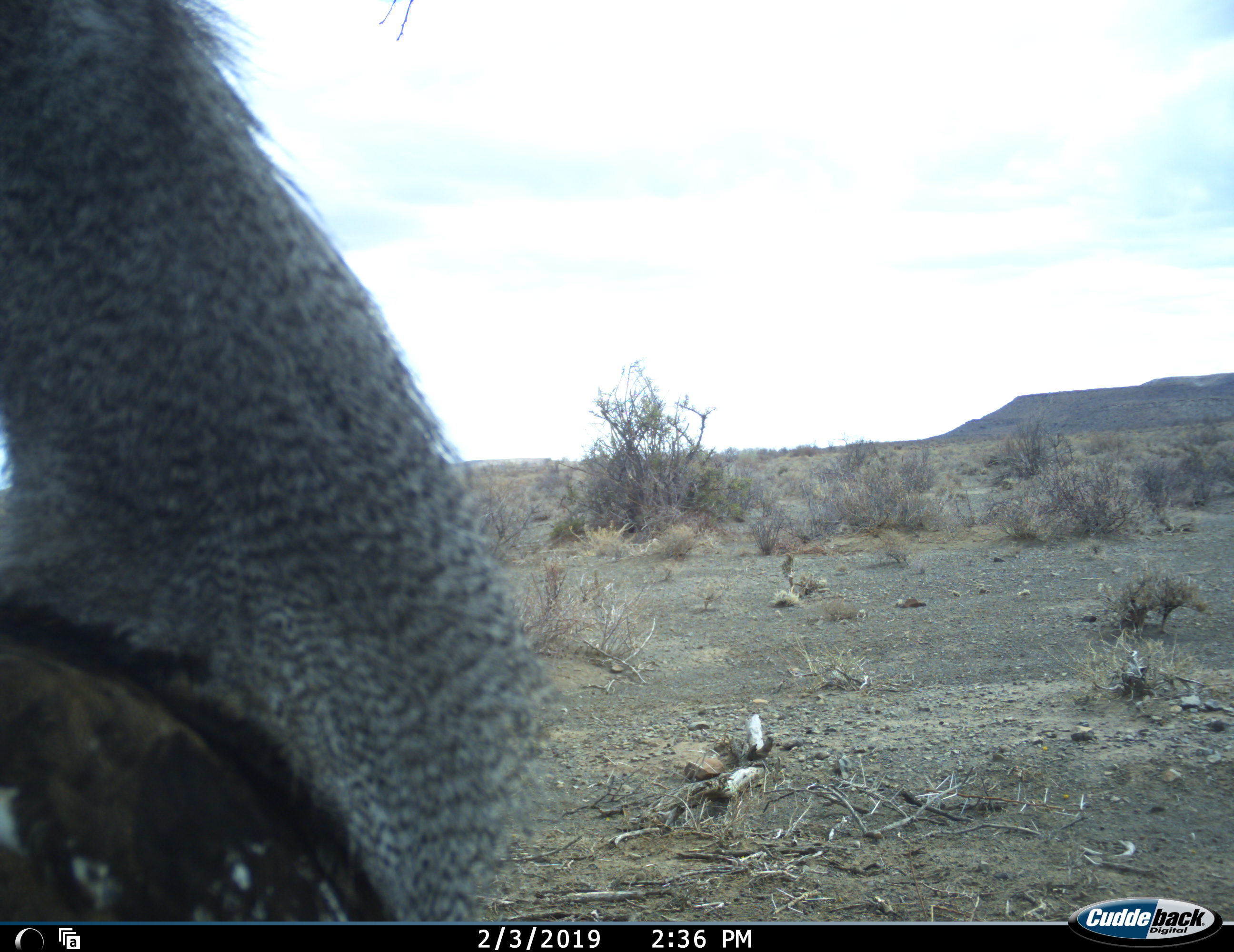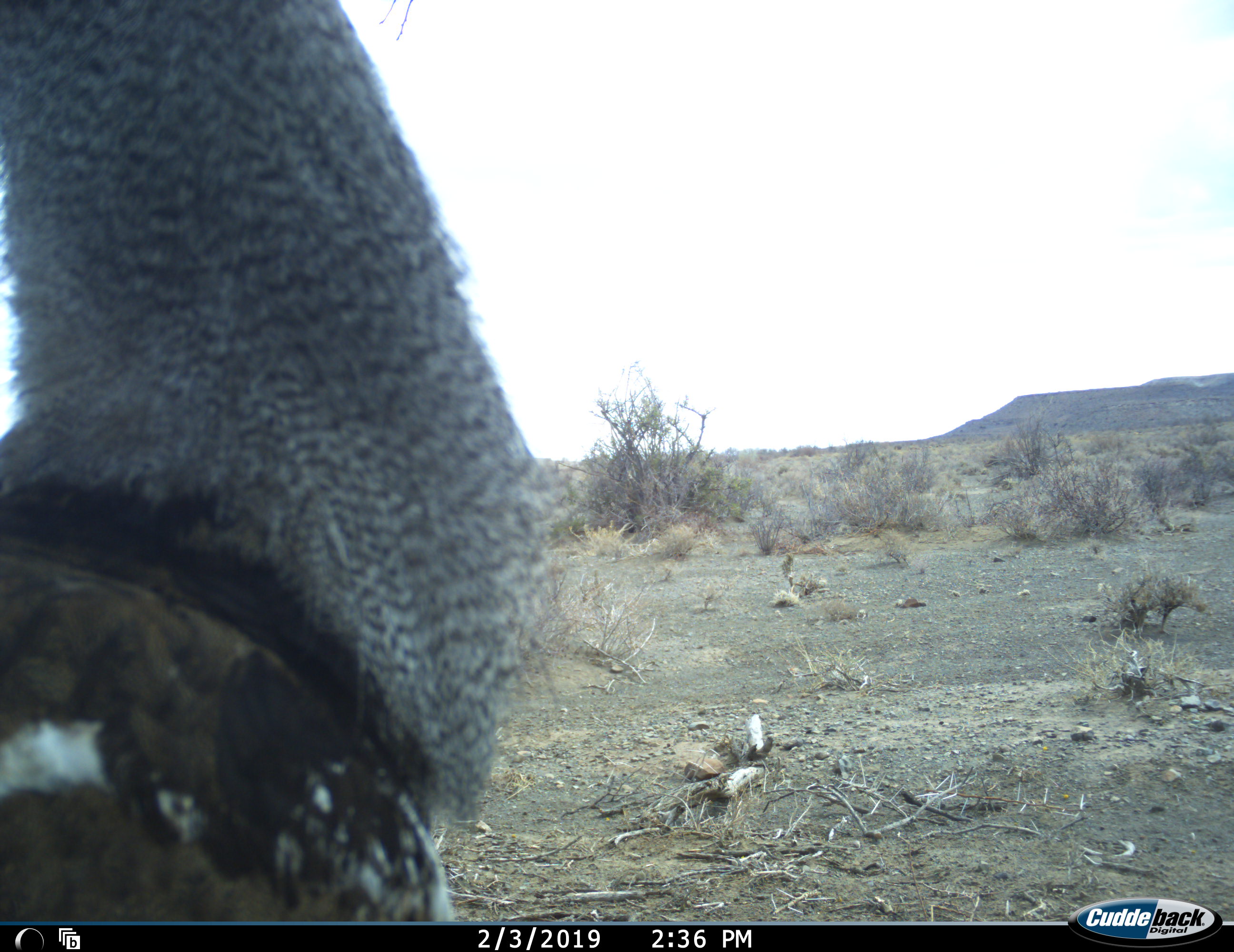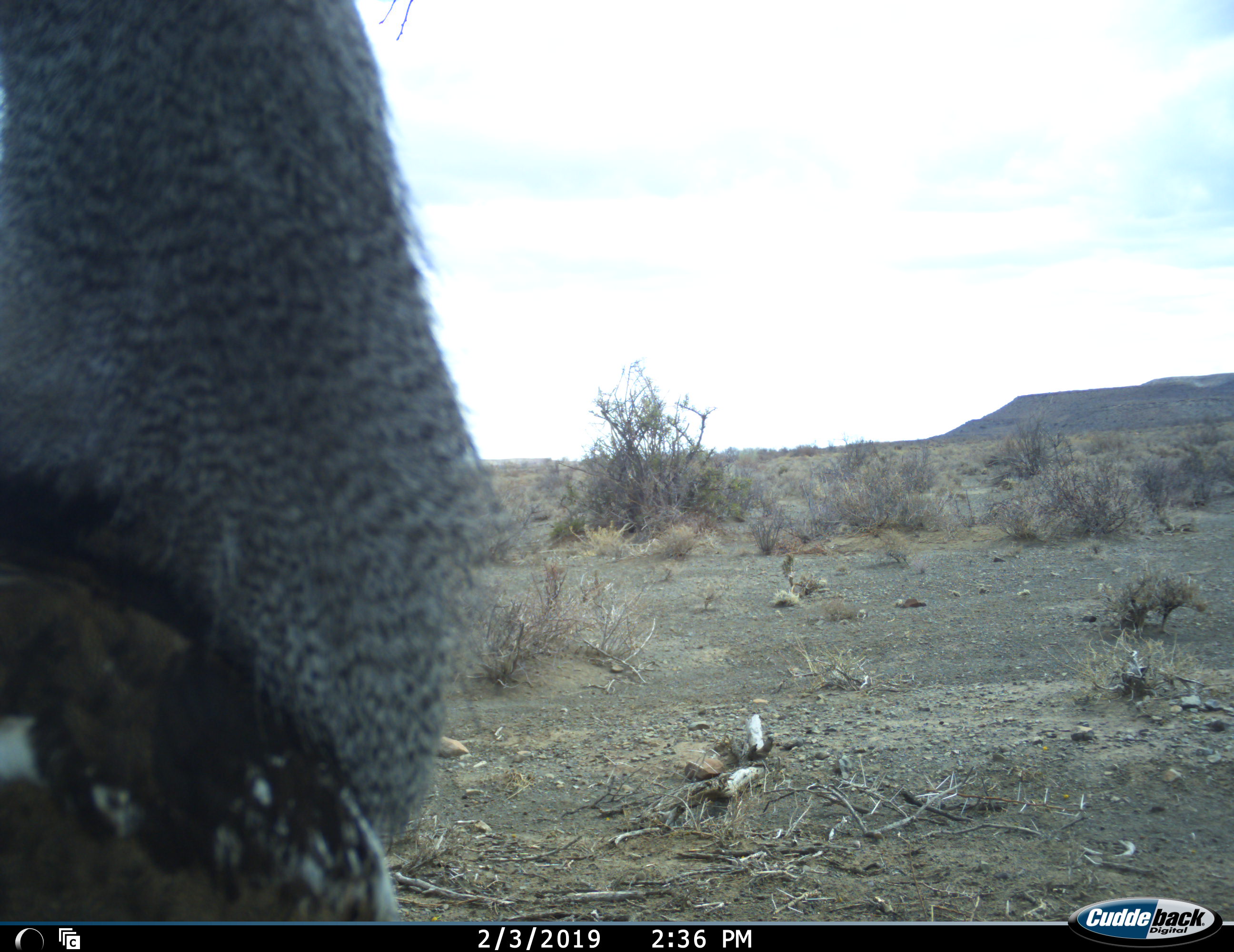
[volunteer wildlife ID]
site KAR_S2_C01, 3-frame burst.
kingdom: Animalia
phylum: Chordata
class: Aves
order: Otidiformes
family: Otididae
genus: Ardeotis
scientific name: Ardeotis kori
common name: kori bustard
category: bustardkori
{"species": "bustardkori (kori bustard) (Ardeotis kori)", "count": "1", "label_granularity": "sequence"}